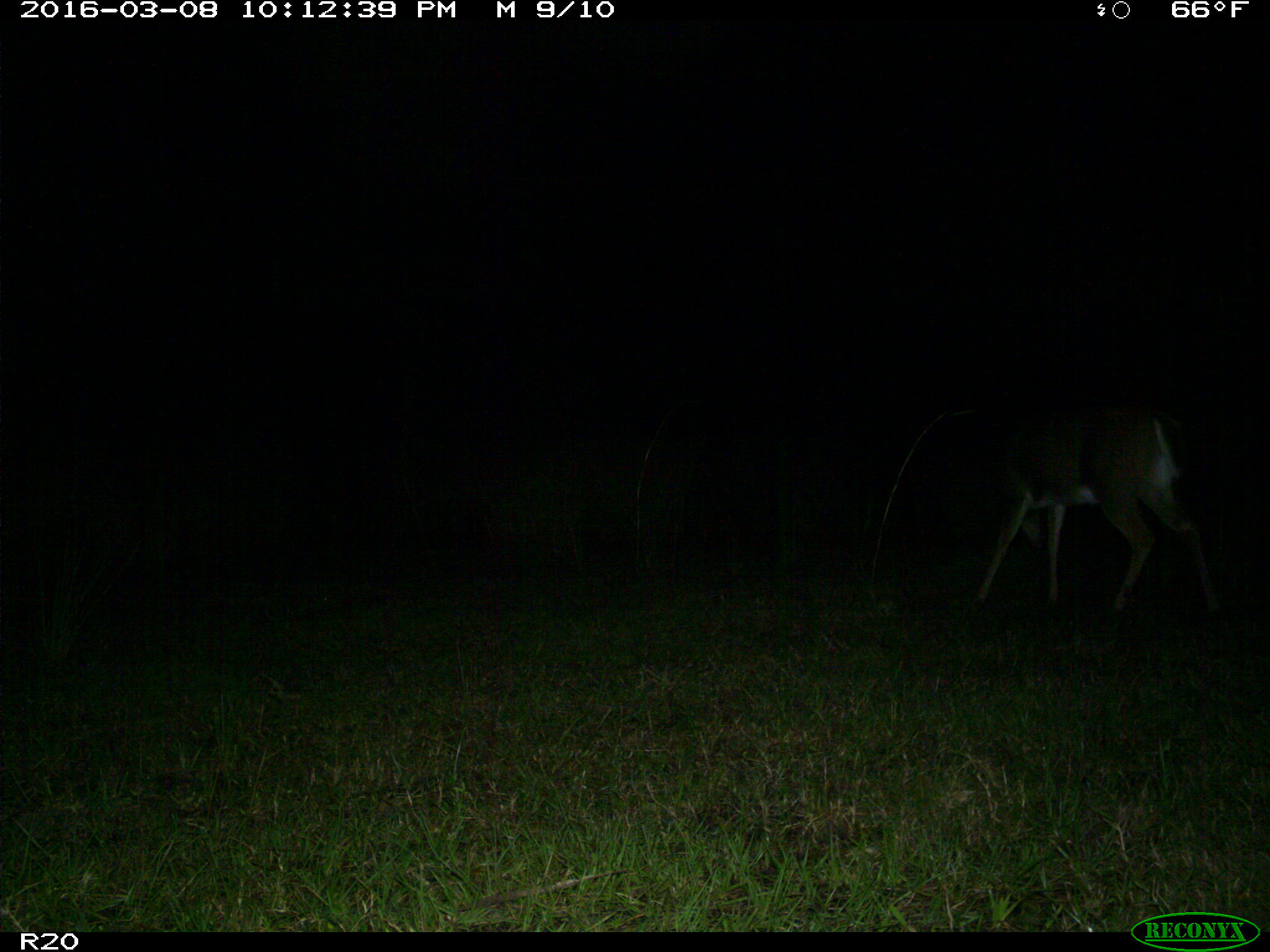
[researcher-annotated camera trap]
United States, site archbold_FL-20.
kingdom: Animalia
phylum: Chordata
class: Mammalia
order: Artiodactyla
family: Cervidae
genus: Odocoileus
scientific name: Odocoileus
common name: deer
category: unidentified deer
Unidentified deer (deer) (Odocoileus).